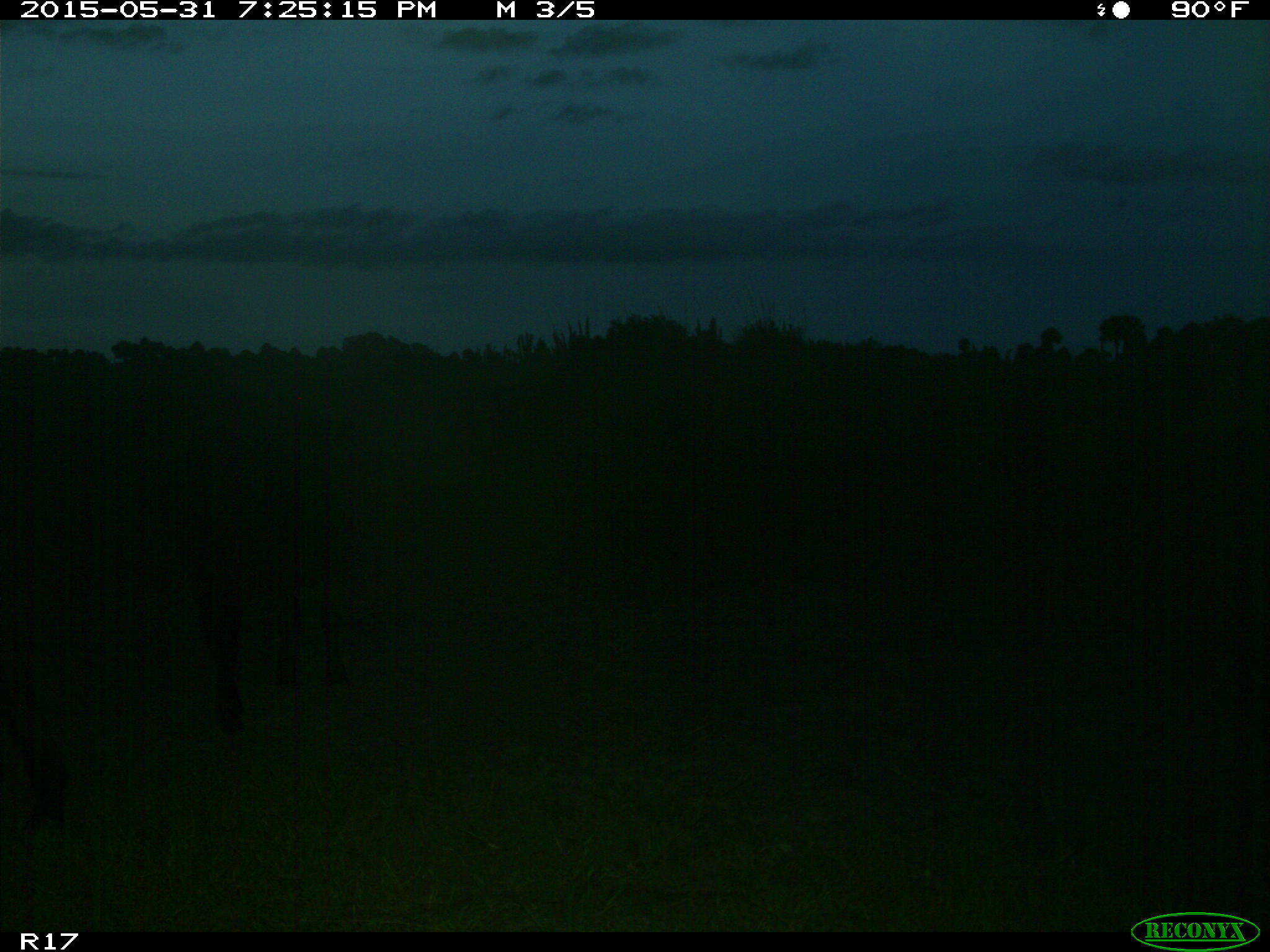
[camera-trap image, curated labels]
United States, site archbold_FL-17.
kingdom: Animalia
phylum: Chordata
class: Mammalia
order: Artiodactyla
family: Bovidae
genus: Bos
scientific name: Bos taurus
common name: domestic cow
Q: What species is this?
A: Bos taurus (domestic cow).